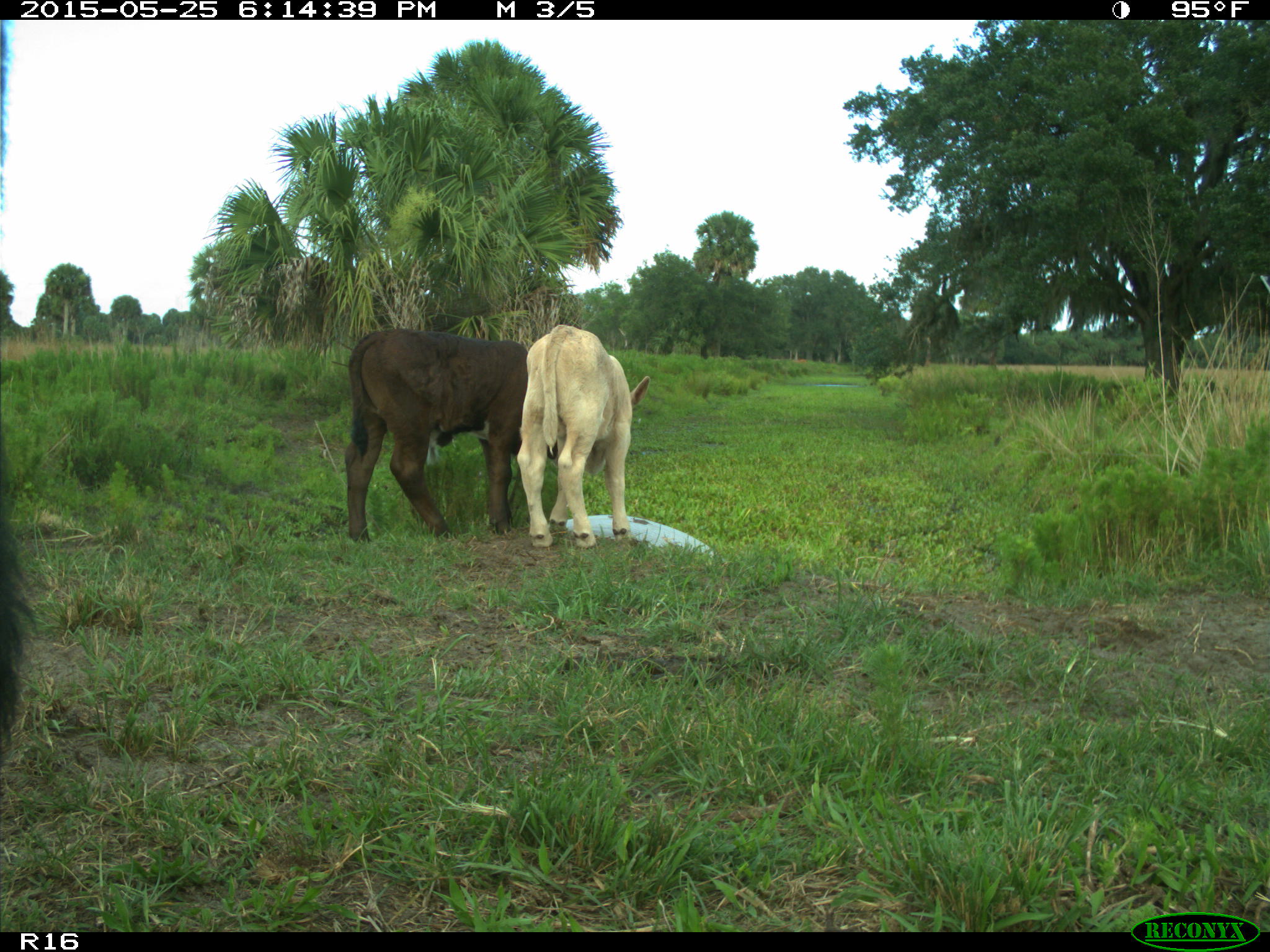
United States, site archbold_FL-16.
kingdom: Animalia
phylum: Chordata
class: Mammalia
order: Artiodactyla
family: Bovidae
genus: Bos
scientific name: Bos taurus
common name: domestic cow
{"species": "Bos taurus (domestic cow)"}